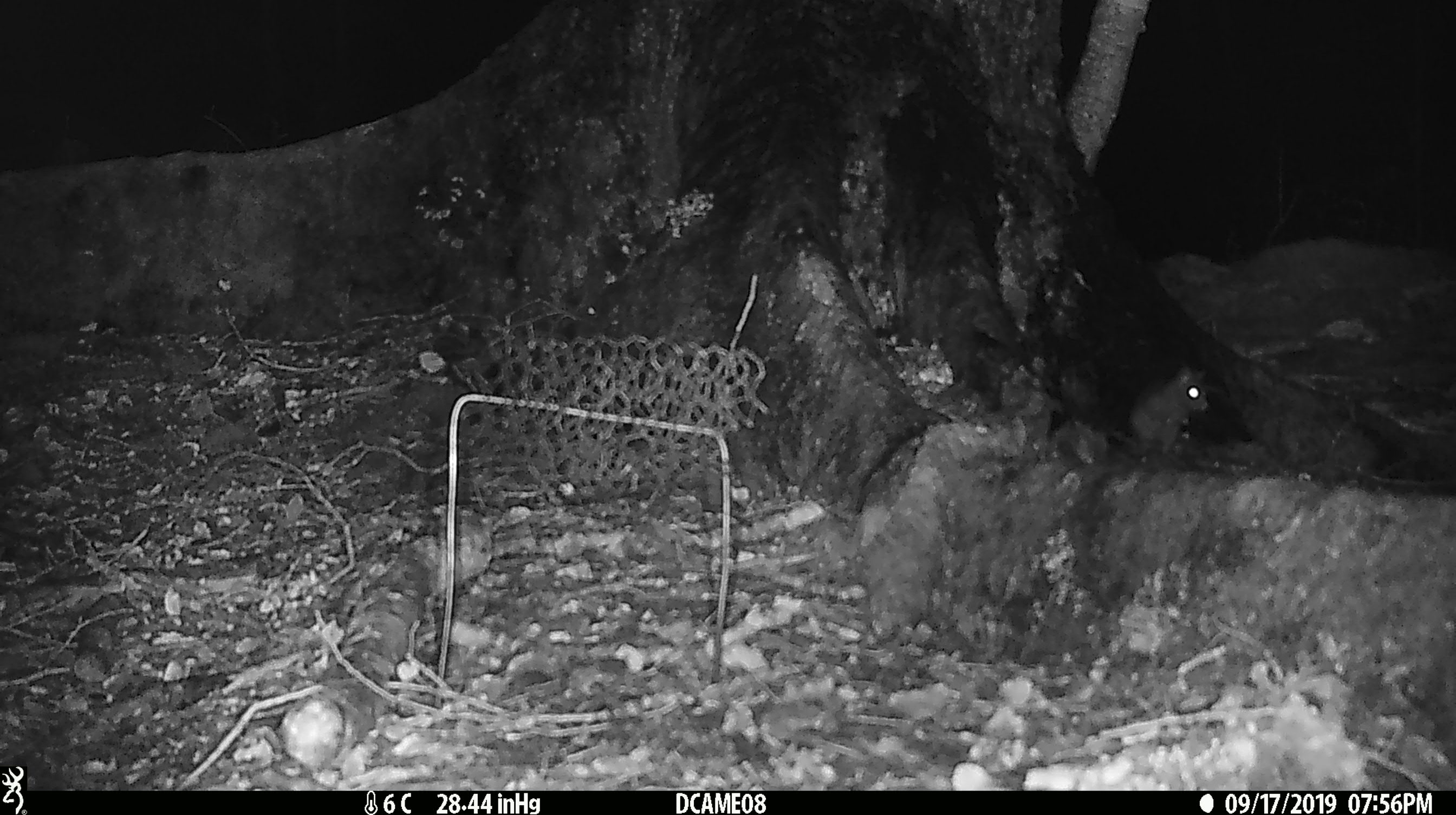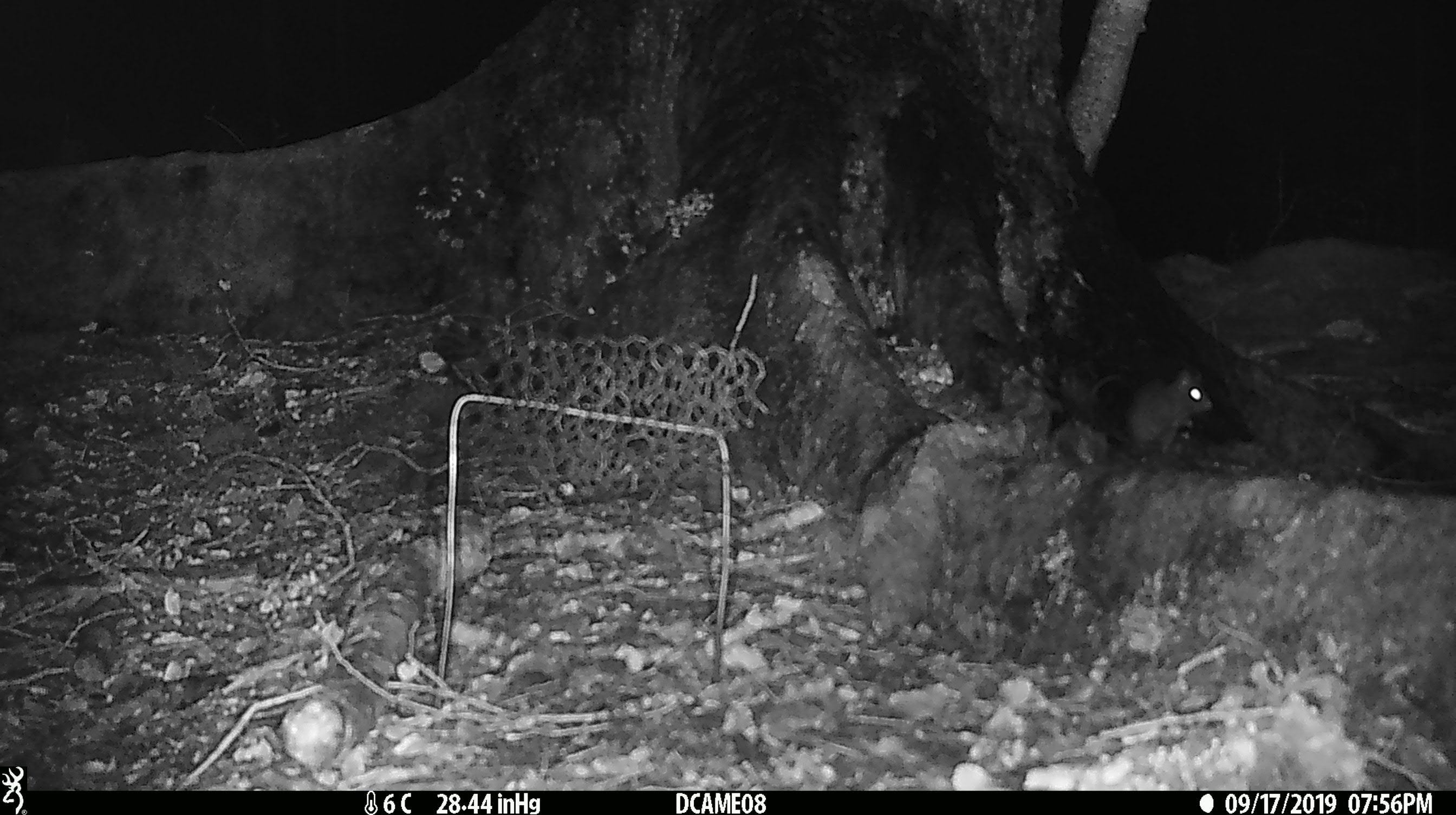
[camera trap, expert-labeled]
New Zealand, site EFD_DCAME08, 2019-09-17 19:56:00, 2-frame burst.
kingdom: Animalia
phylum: Chordata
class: Mammalia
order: Rodentia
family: Muridae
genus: Rattus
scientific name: Rattus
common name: rat